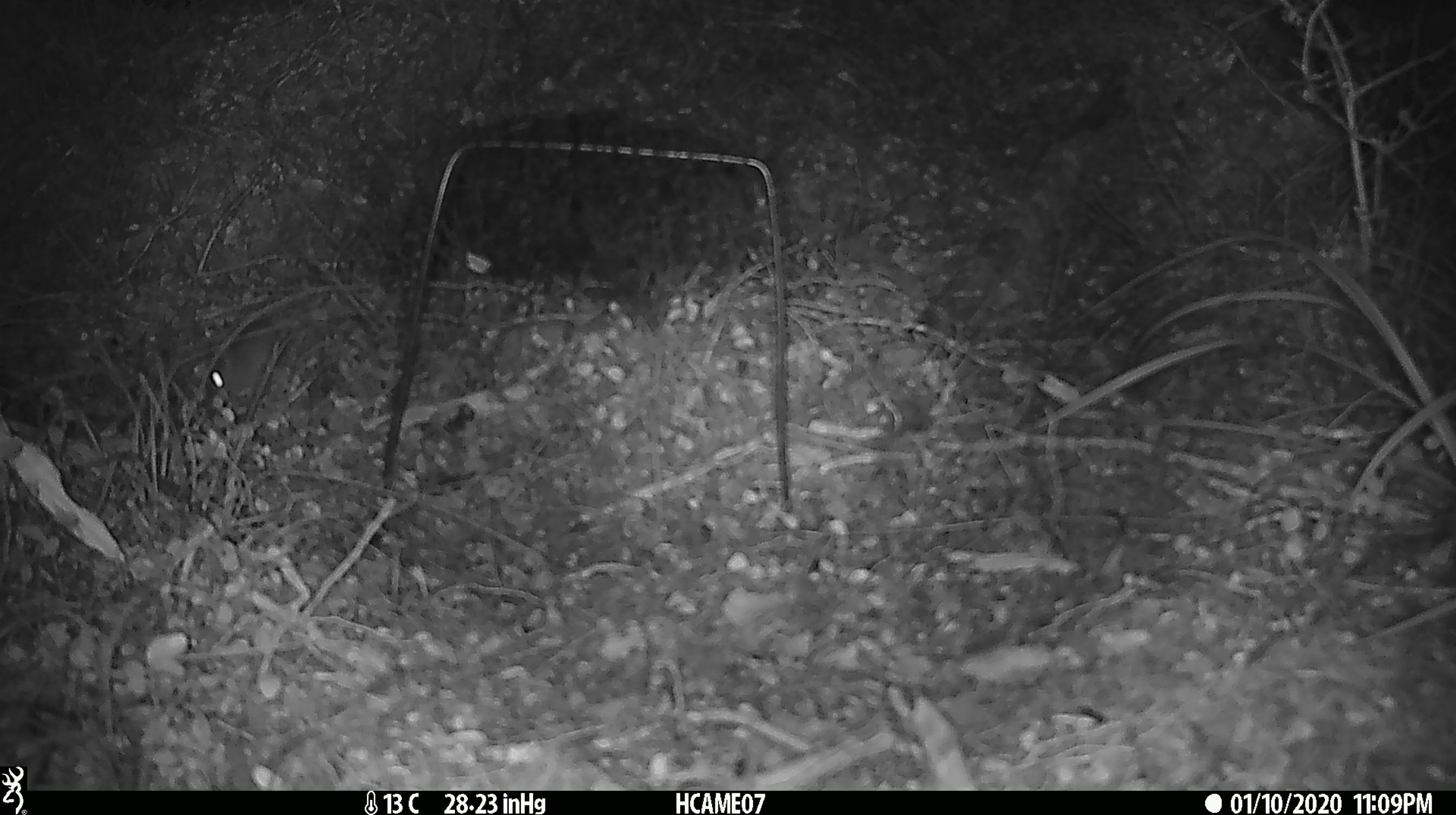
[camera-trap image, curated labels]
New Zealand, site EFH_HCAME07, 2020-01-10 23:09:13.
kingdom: Animalia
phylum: Chordata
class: Mammalia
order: Rodentia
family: Muridae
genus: Mus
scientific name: Mus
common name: mouse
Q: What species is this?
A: Mouse (Mus).